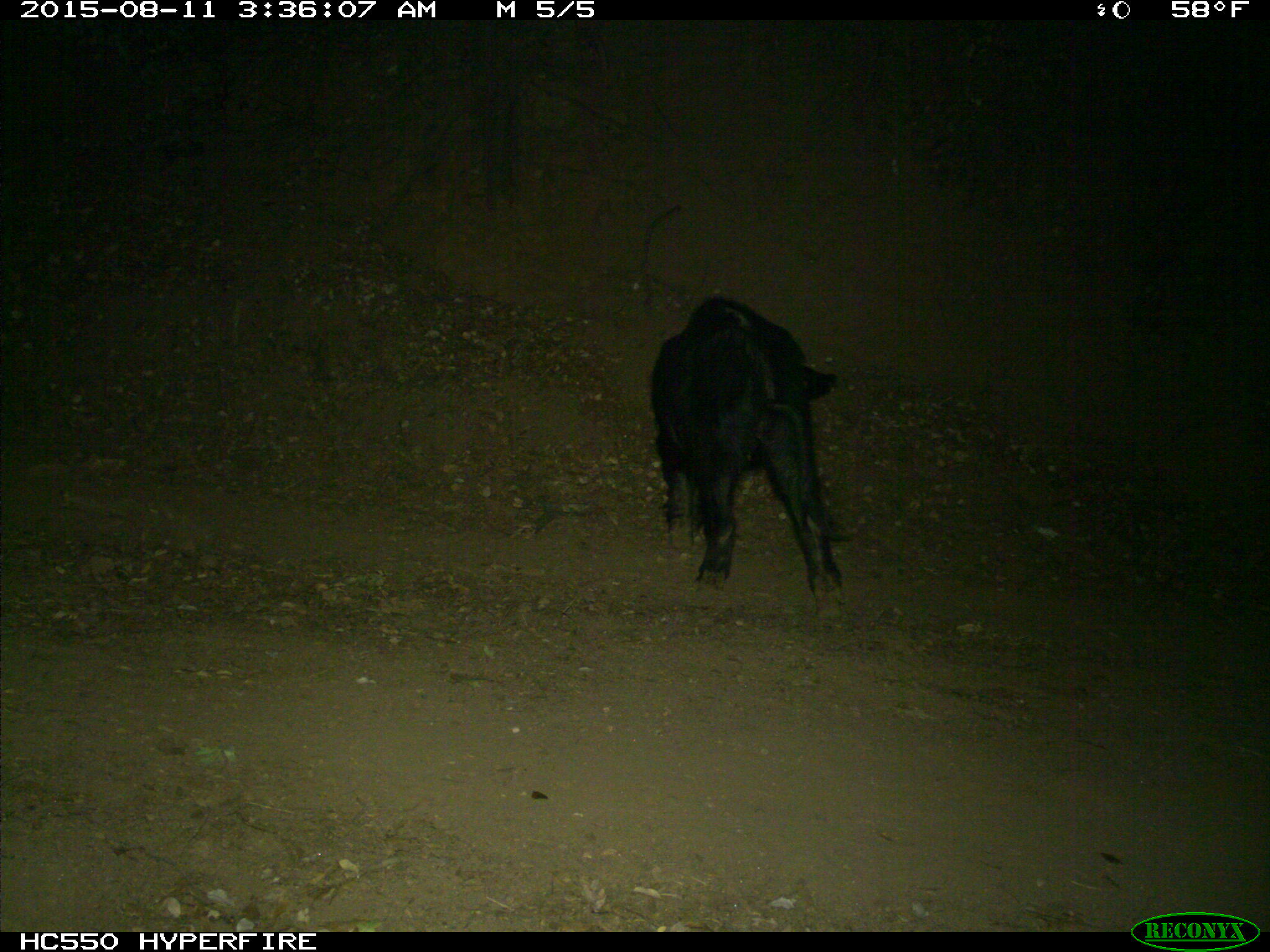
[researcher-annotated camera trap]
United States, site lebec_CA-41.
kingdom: Animalia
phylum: Chordata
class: Mammalia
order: Artiodactyla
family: Suidae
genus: Sus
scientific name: Sus scrofa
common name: wild boar